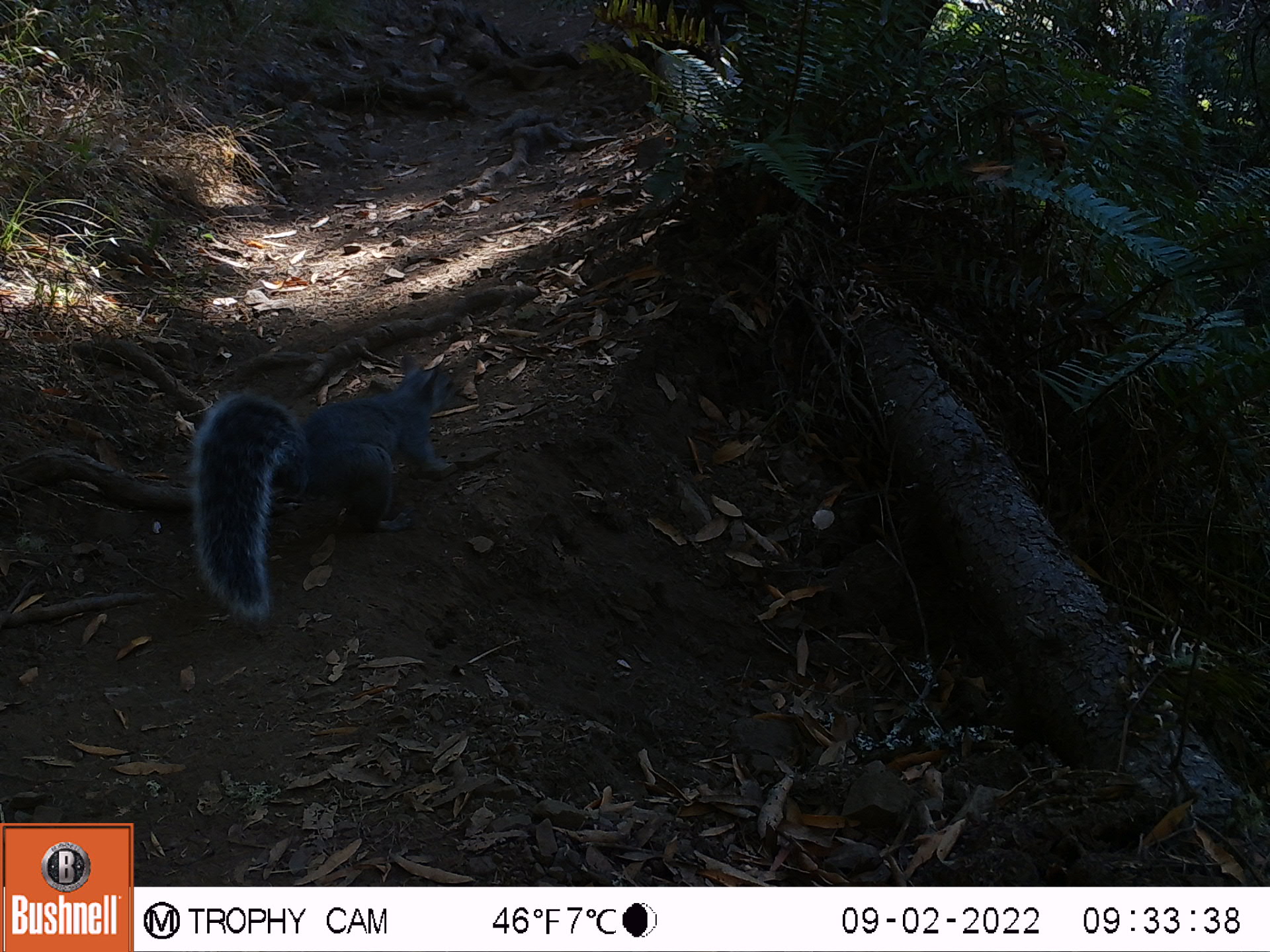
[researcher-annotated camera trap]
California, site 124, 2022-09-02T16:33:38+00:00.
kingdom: Animalia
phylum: Chordata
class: Mammalia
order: Rodentia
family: Sciuridae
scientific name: Sciuridae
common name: squirrel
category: unknown squirrel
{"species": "unknown squirrel (squirrel) (Sciuridae)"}